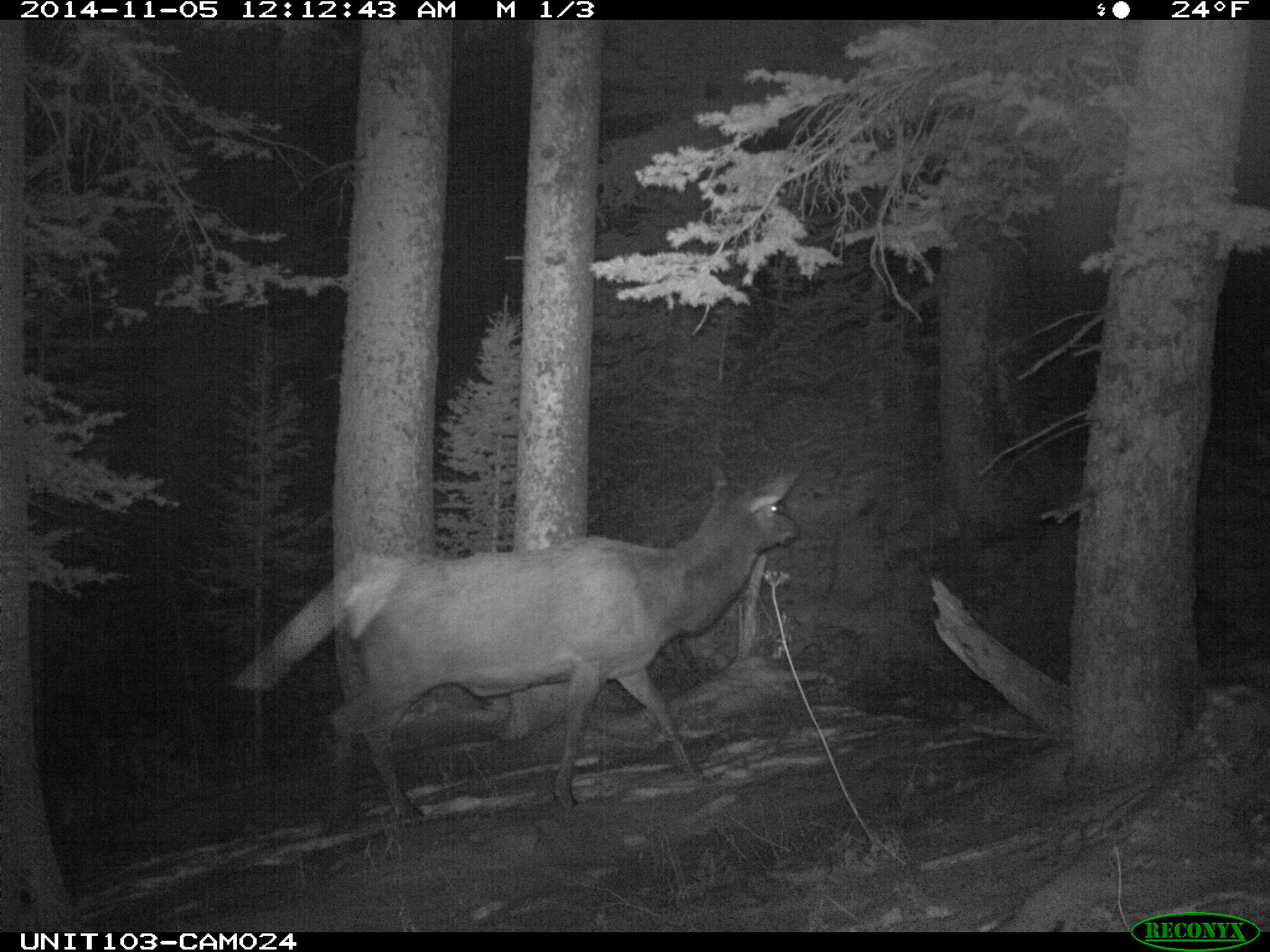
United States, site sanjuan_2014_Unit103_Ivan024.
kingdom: Animalia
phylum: Chordata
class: Mammalia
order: Artiodactyla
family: Cervidae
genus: Cervus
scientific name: Cervus elaphus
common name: red deer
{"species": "Cervus elaphus (red deer)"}